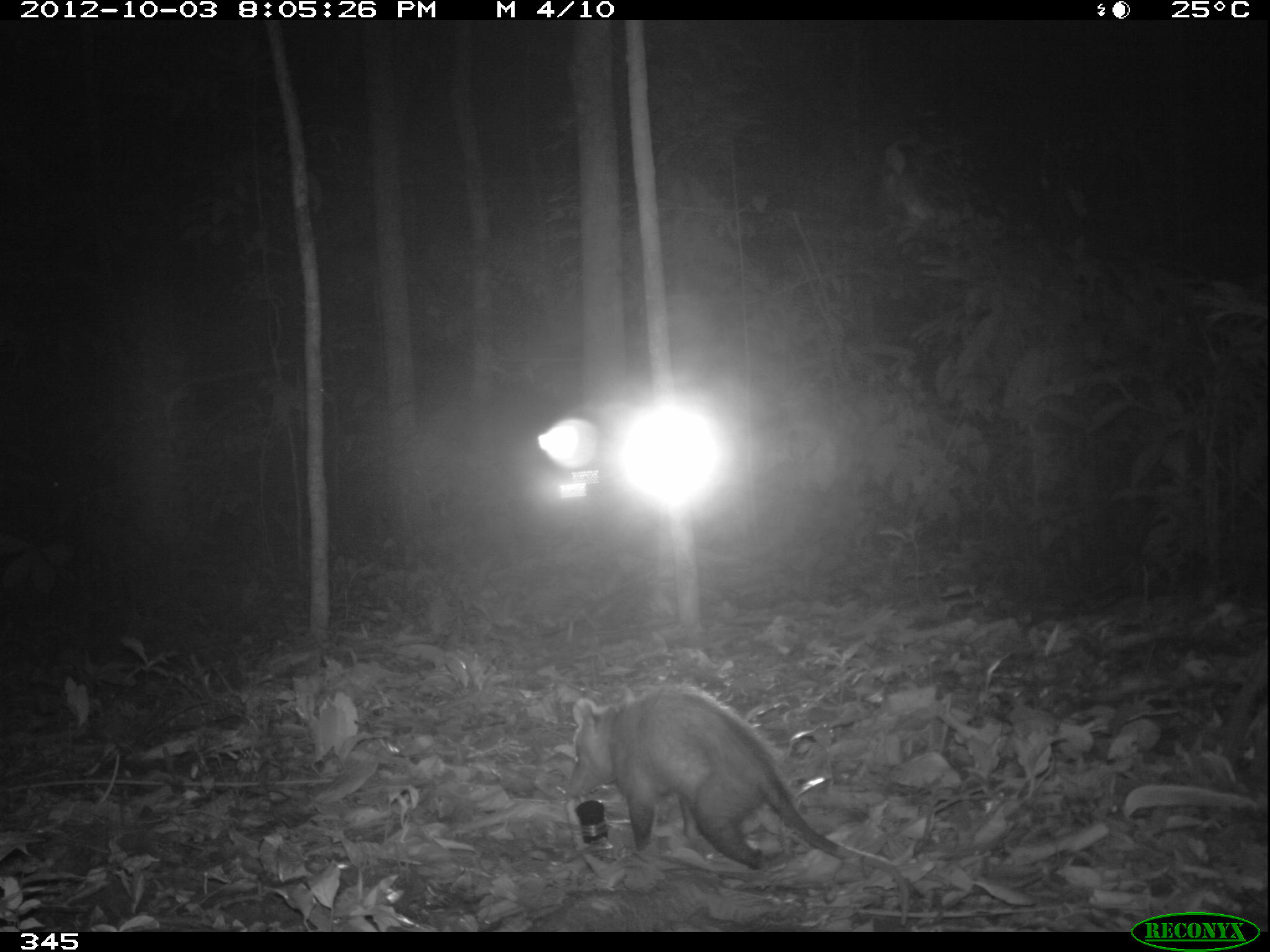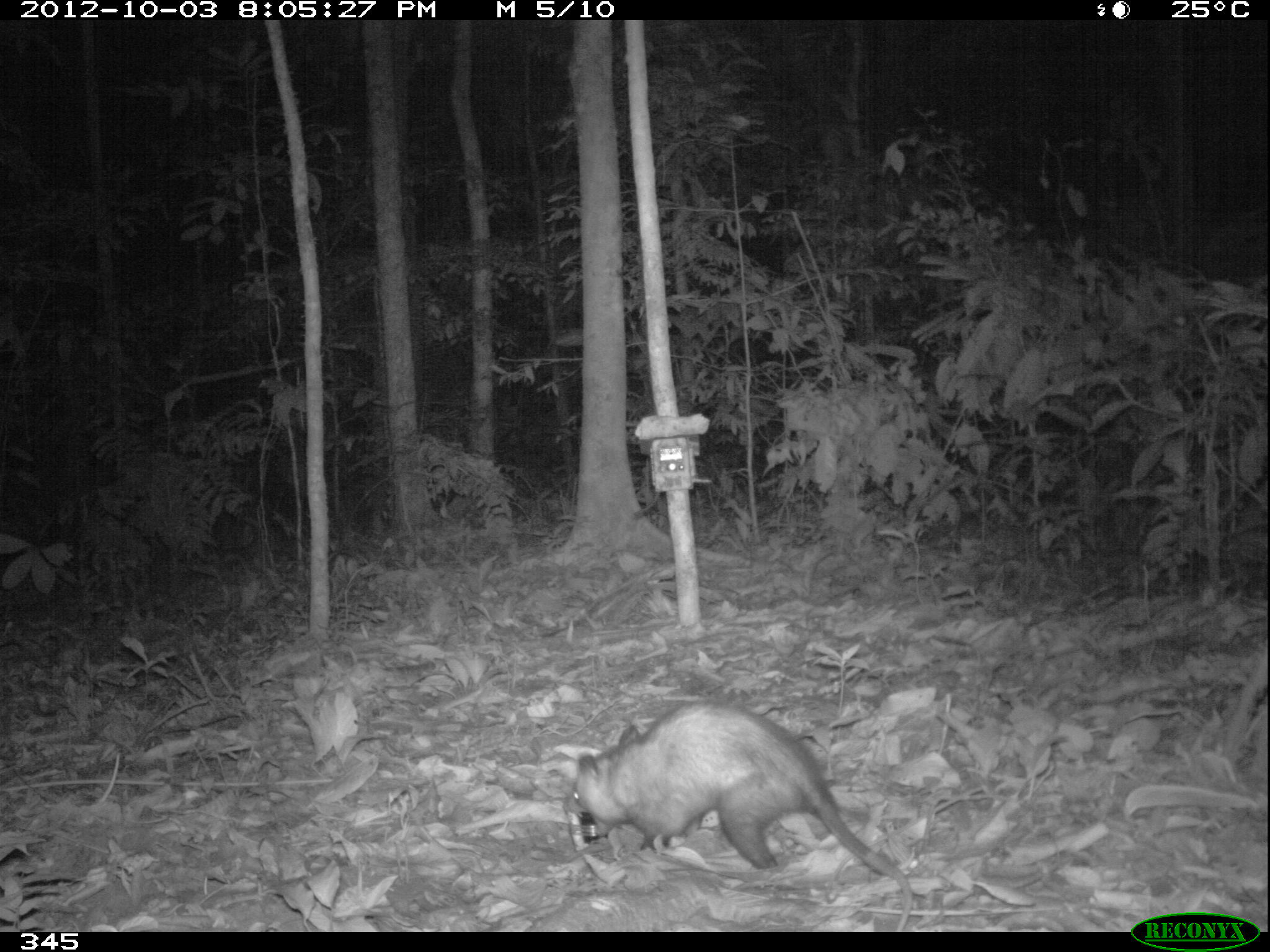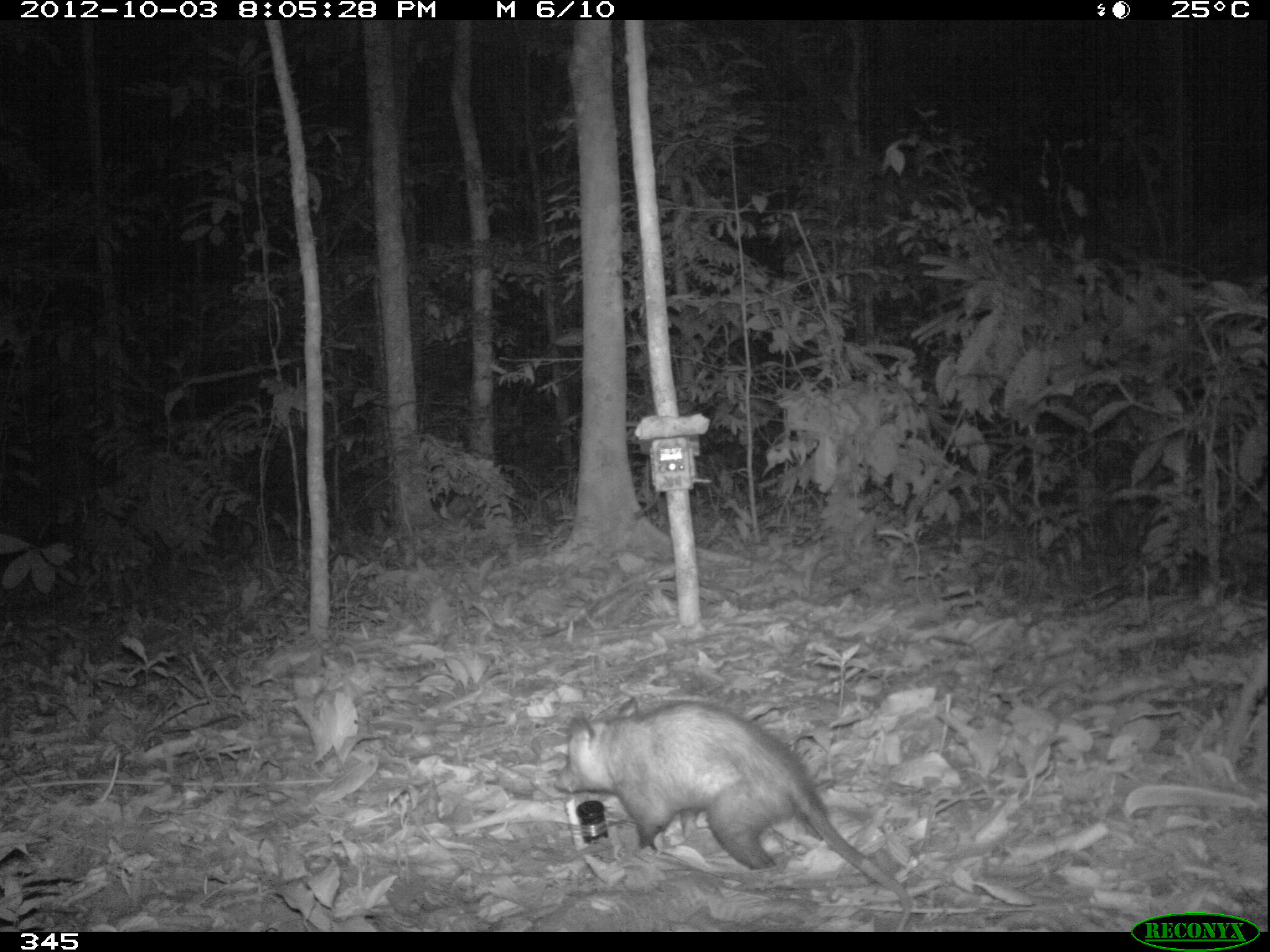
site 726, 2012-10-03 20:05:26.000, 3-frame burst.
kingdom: Animalia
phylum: Chordata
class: Mammalia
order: Didelphimorphia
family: Didelphidae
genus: Didelphis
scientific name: Didelphis marsupialis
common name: southern opossum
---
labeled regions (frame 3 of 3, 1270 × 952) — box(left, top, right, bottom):
didelphis marsupialis: box(551, 694, 911, 932)